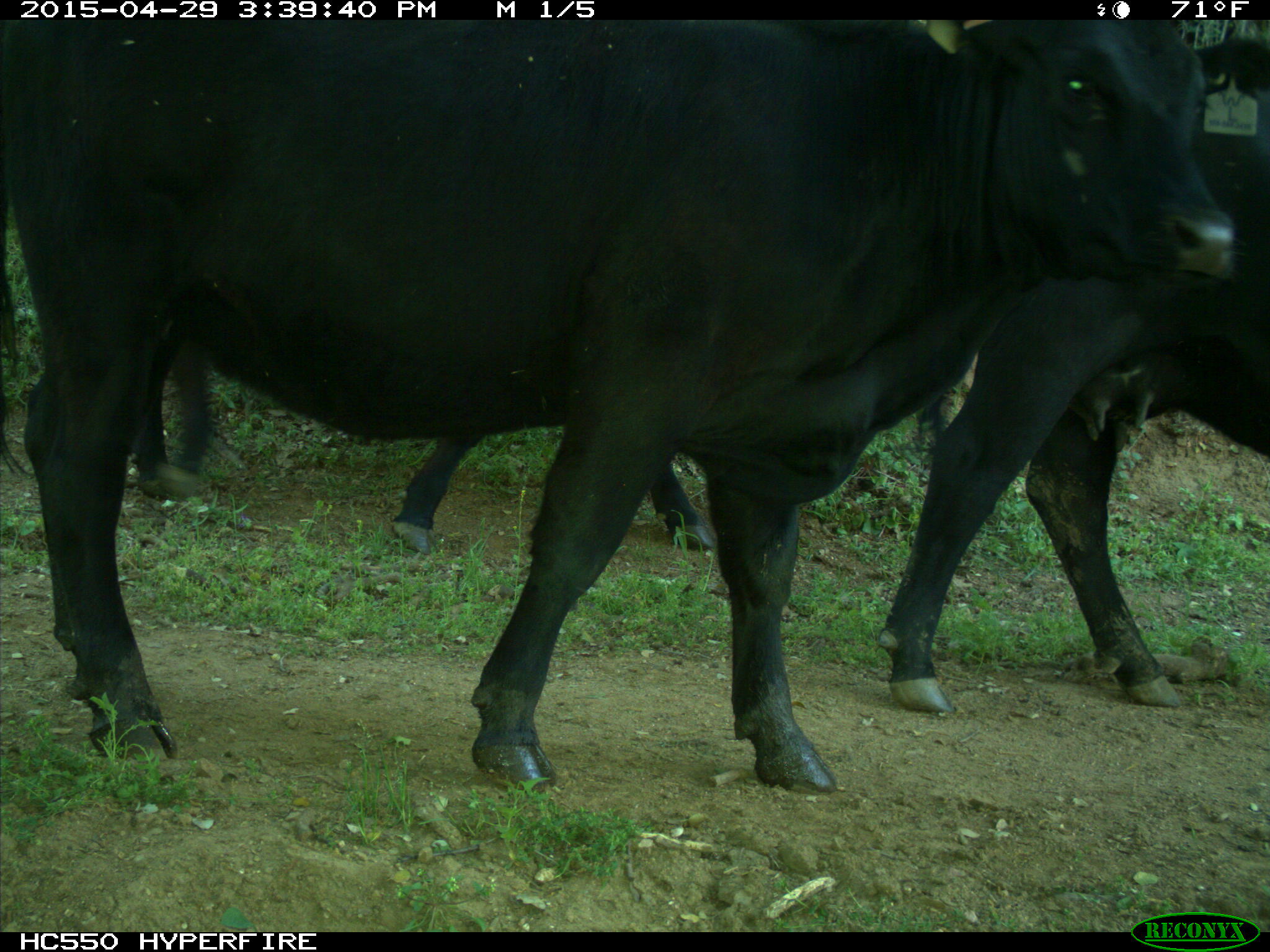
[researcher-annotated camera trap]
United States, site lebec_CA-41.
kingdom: Animalia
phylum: Chordata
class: Mammalia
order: Artiodactyla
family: Bovidae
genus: Bos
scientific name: Bos taurus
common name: domestic cow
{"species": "Bos taurus (domestic cow)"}